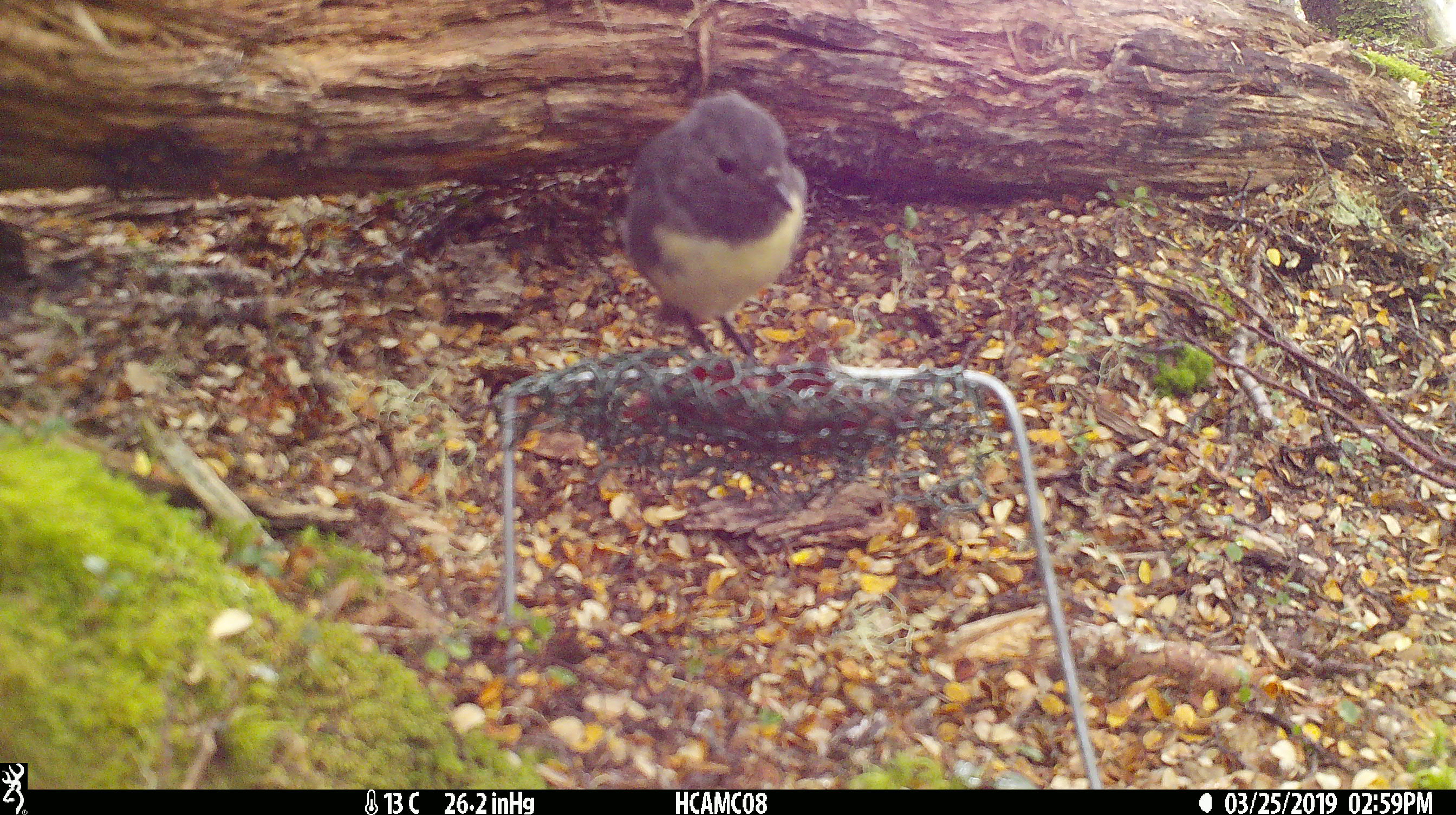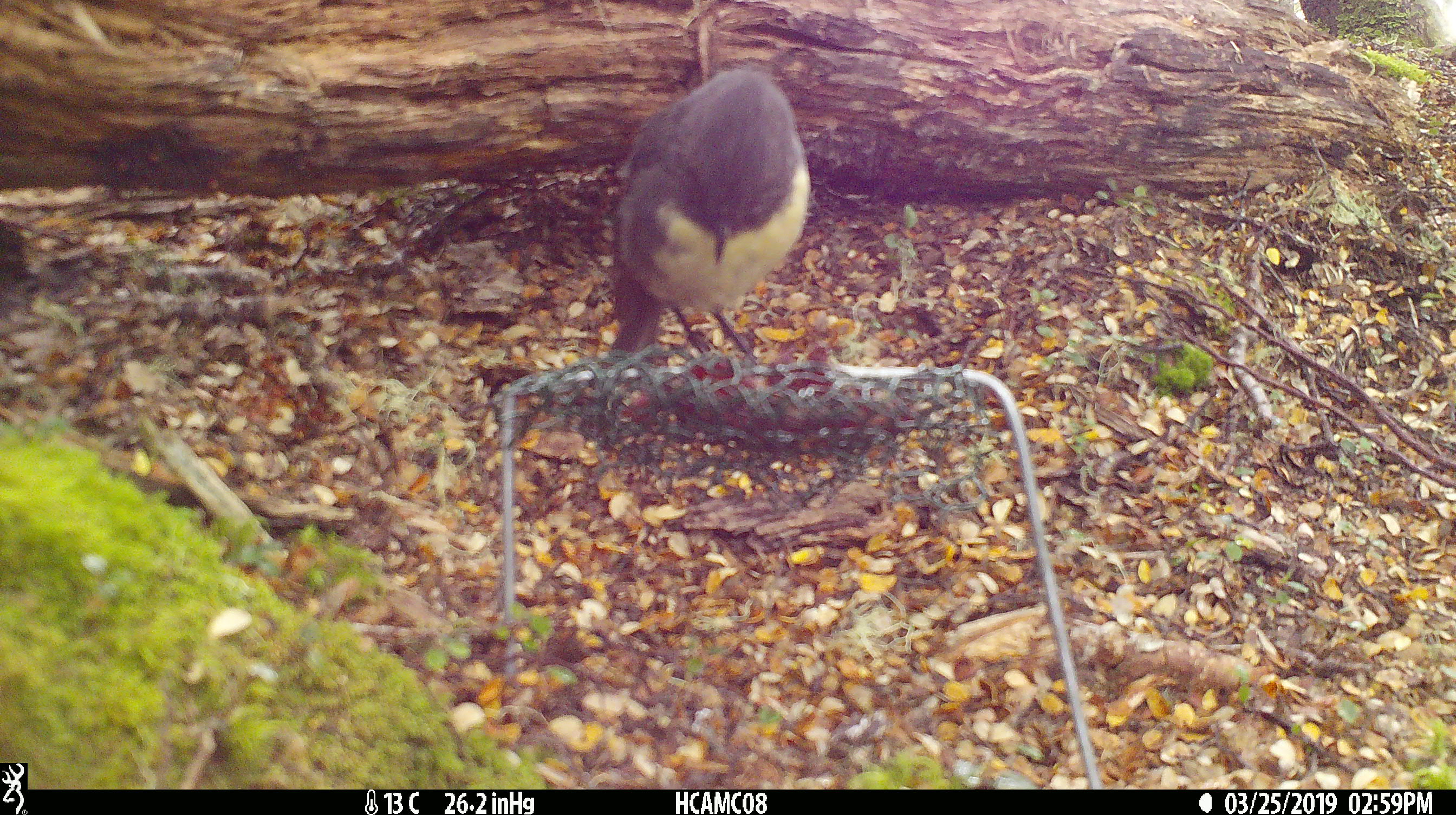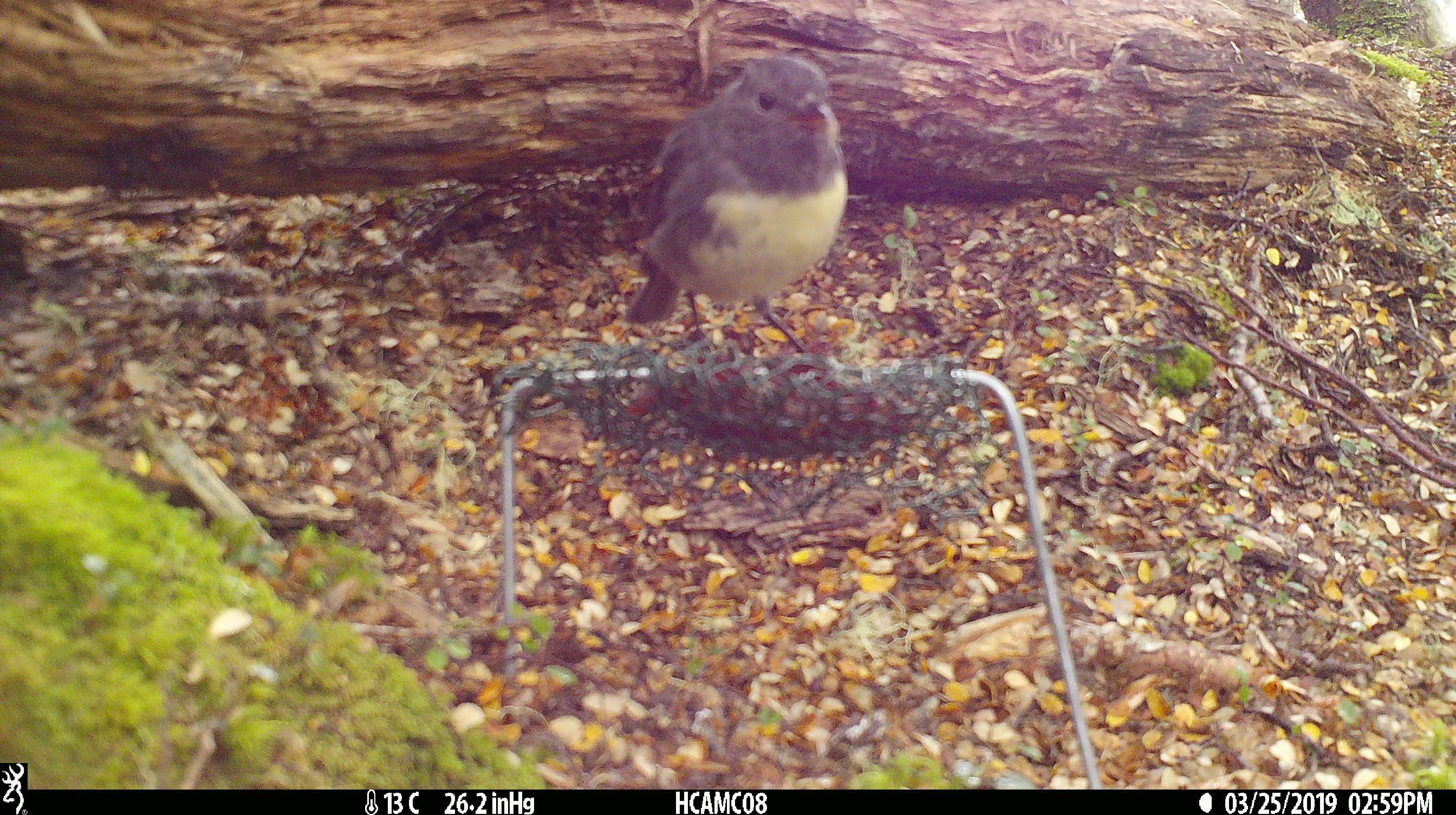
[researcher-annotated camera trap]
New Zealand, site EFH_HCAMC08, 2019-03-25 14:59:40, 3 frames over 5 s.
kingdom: Animalia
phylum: Chordata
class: Aves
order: Passeriformes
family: Petroicidae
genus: Petroica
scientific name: Petroica australis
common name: new zealand robin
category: robin